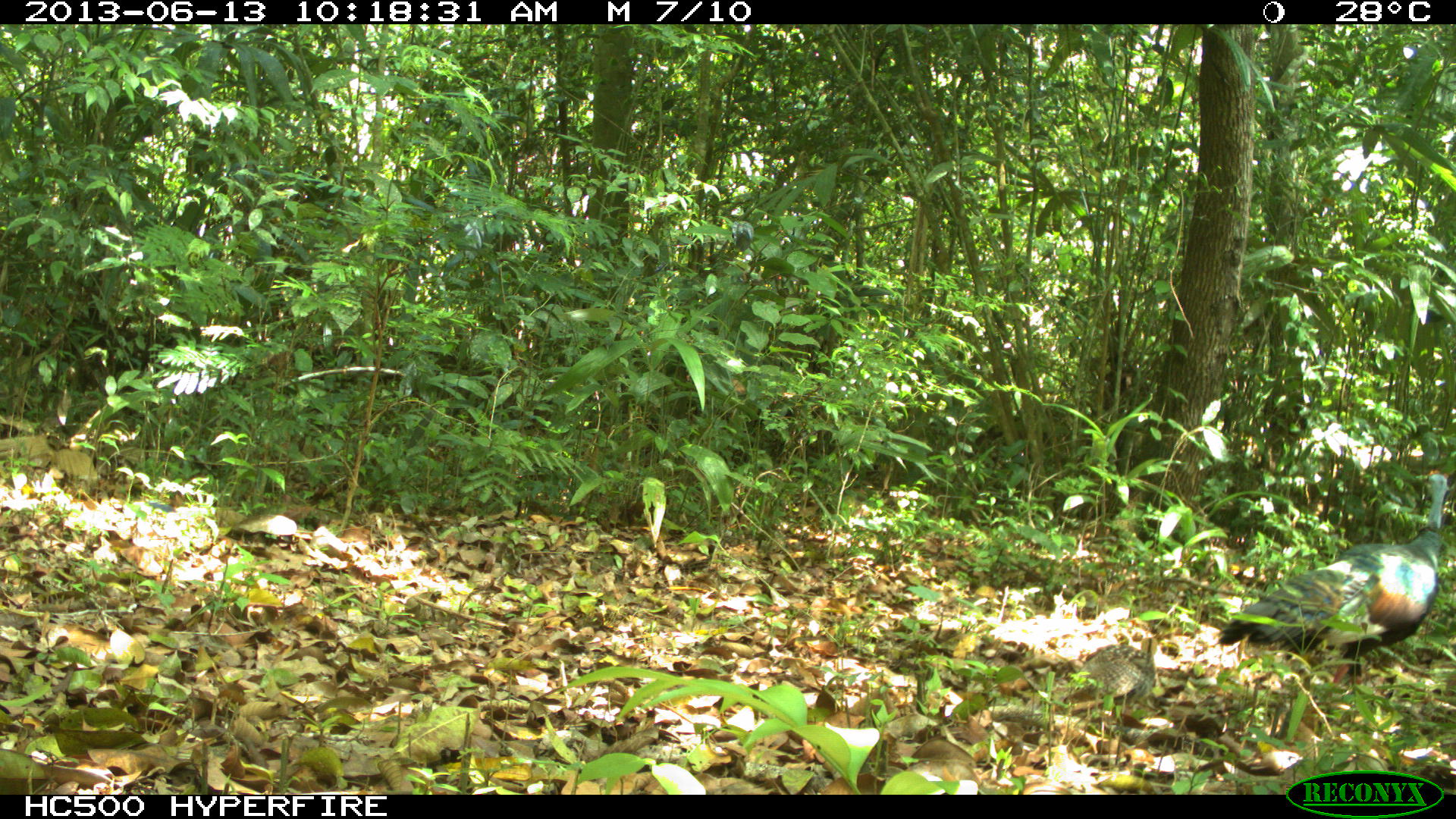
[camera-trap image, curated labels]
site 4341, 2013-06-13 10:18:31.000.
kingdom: Animalia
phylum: Chordata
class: Aves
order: Galliformes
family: Phasianidae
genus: Meleagris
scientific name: Meleagris ocellata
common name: ocellated turkey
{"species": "Meleagris ocellata (ocellated turkey)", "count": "1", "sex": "female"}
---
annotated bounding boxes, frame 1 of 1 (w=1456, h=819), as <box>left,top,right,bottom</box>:
meleagris ocellata: <box>1219,467,1448,675</box>